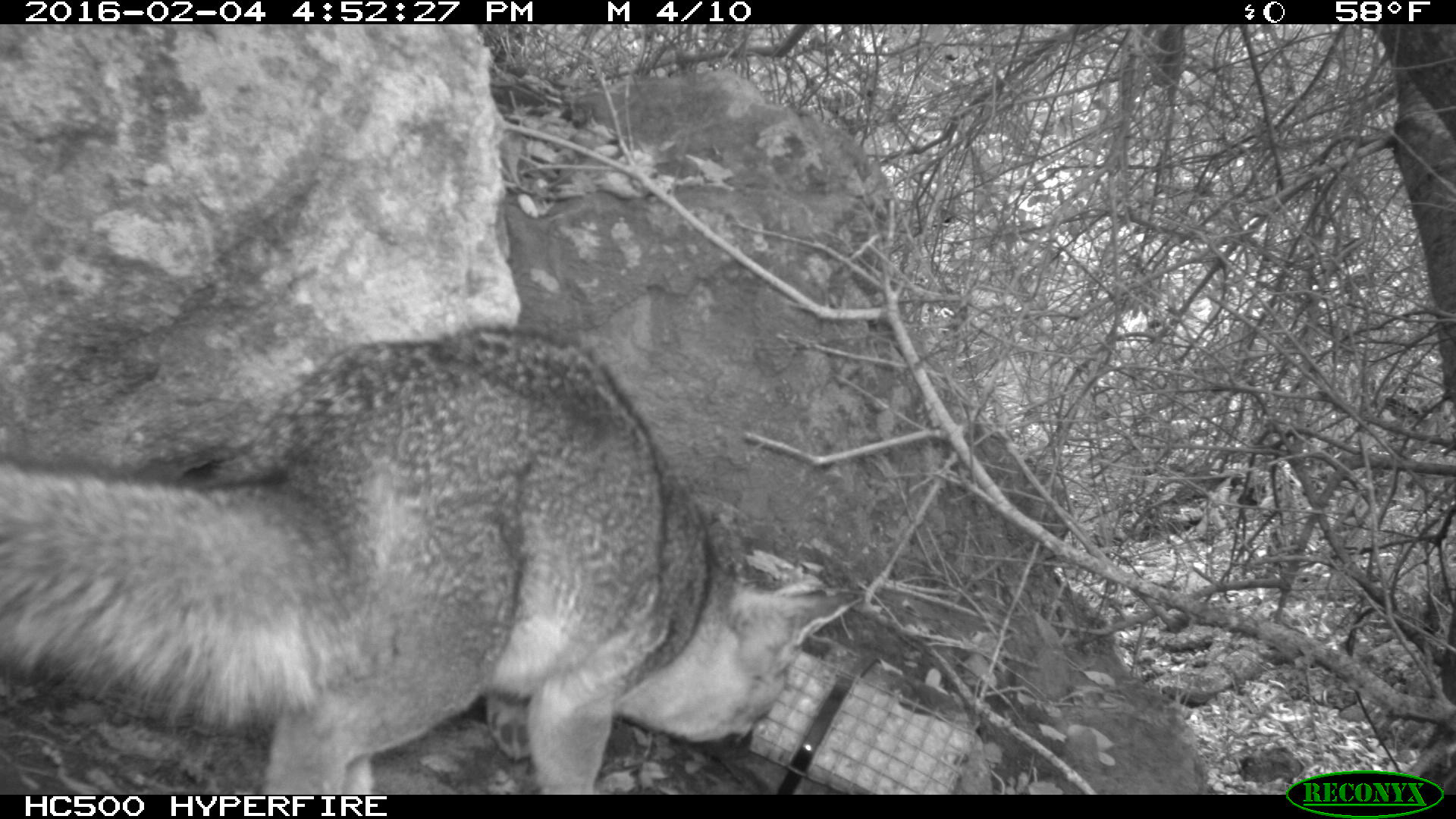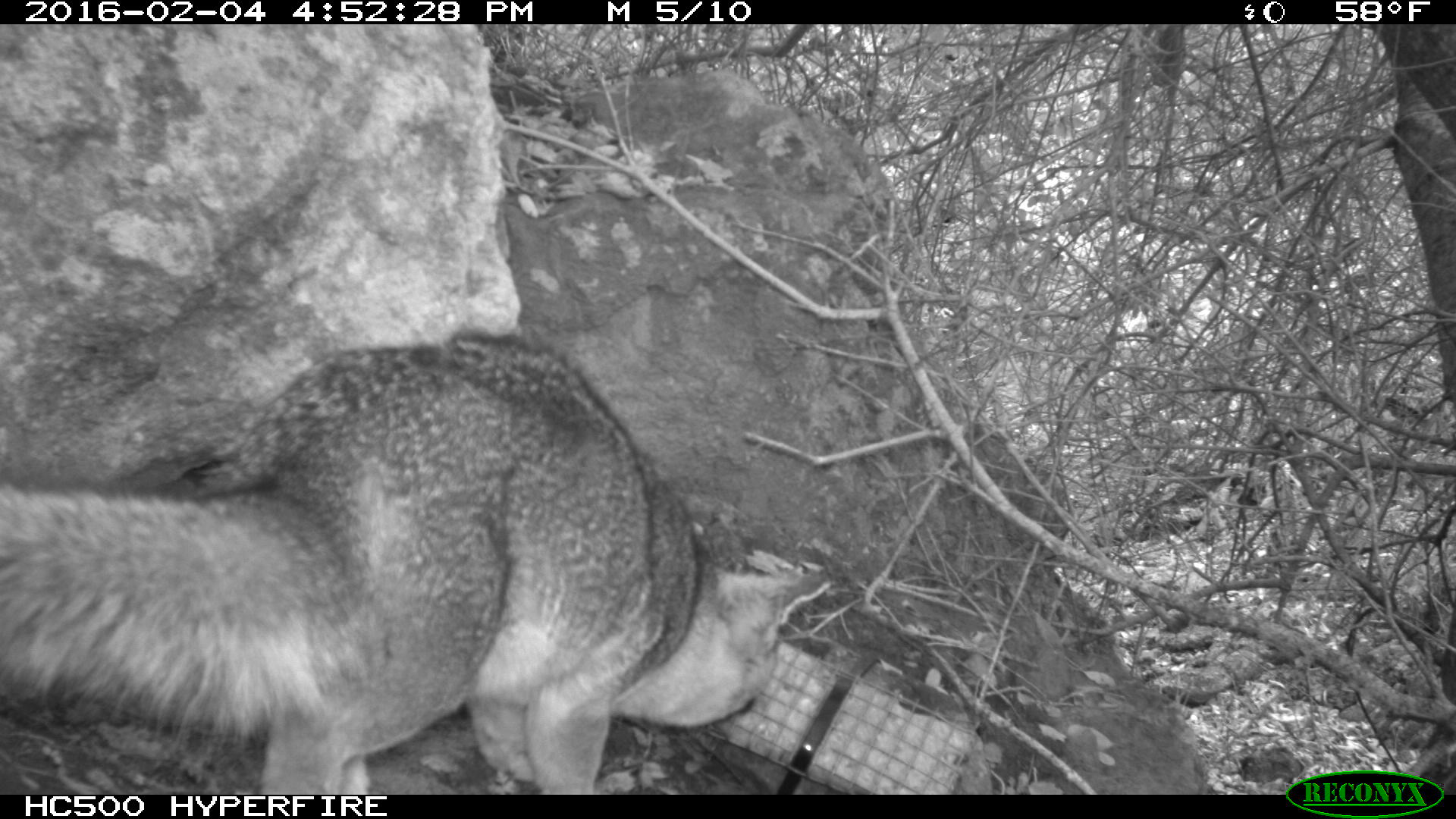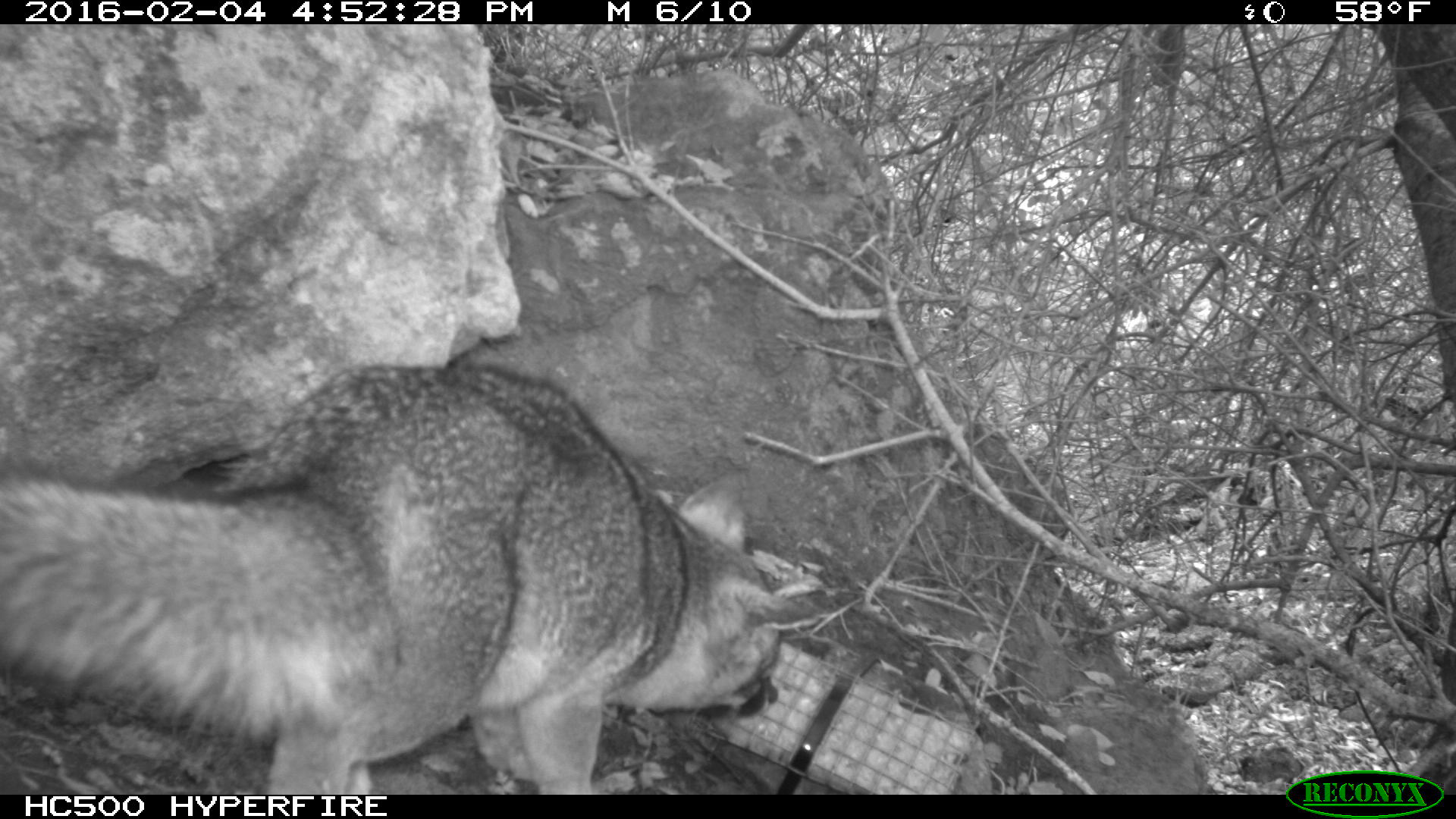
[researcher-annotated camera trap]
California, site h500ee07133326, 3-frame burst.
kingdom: Animalia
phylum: Chordata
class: Mammalia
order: Carnivora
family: Canidae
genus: Urocyon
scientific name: Urocyon littoralis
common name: island fox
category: fox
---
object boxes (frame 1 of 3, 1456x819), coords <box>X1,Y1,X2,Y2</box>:
fox: <box>0,326,858,794</box>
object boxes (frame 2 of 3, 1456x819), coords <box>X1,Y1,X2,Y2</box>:
fox: <box>0,328,833,793</box>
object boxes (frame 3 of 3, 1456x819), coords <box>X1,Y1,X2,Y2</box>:
fox: <box>0,362,821,793</box>